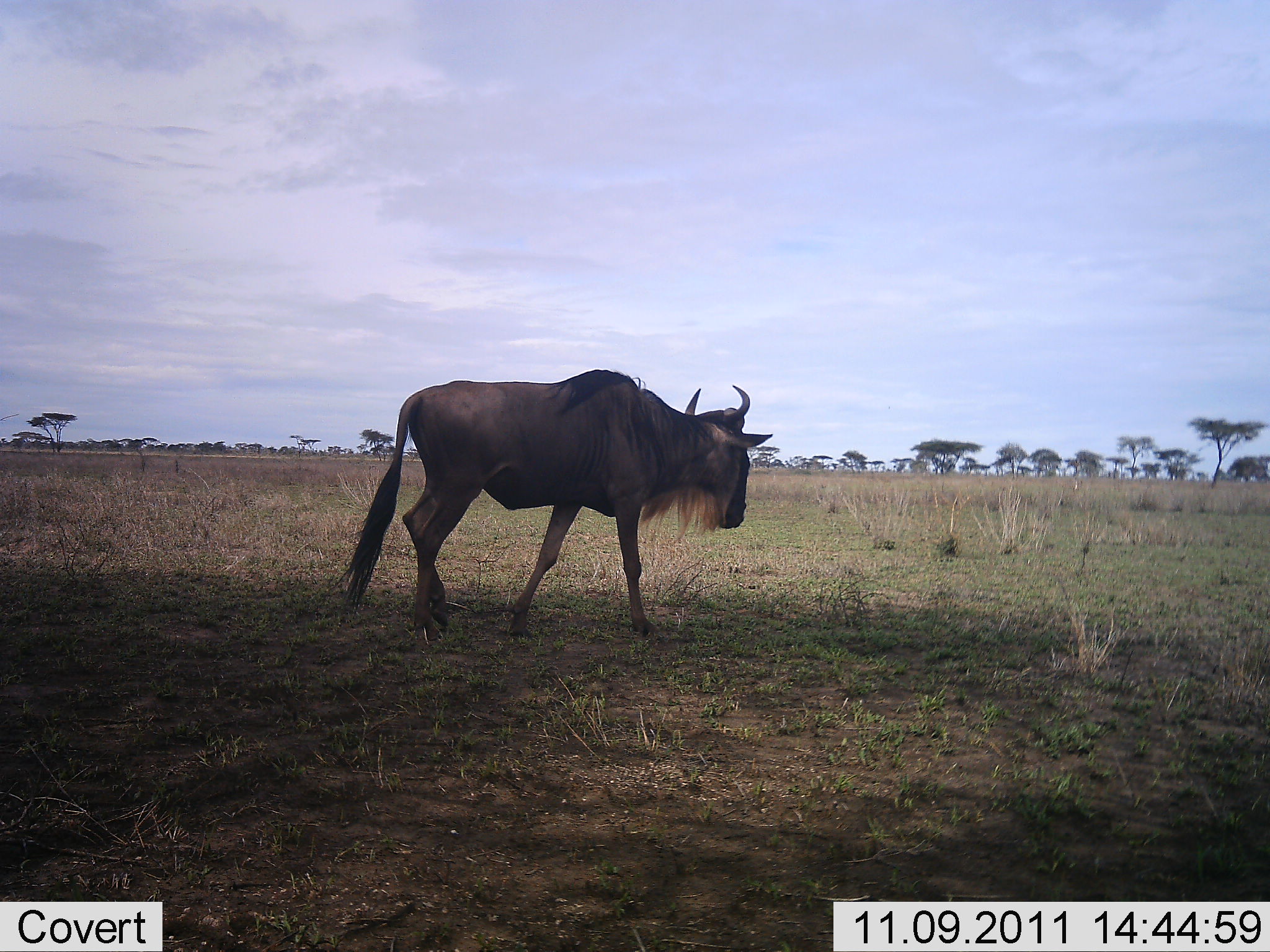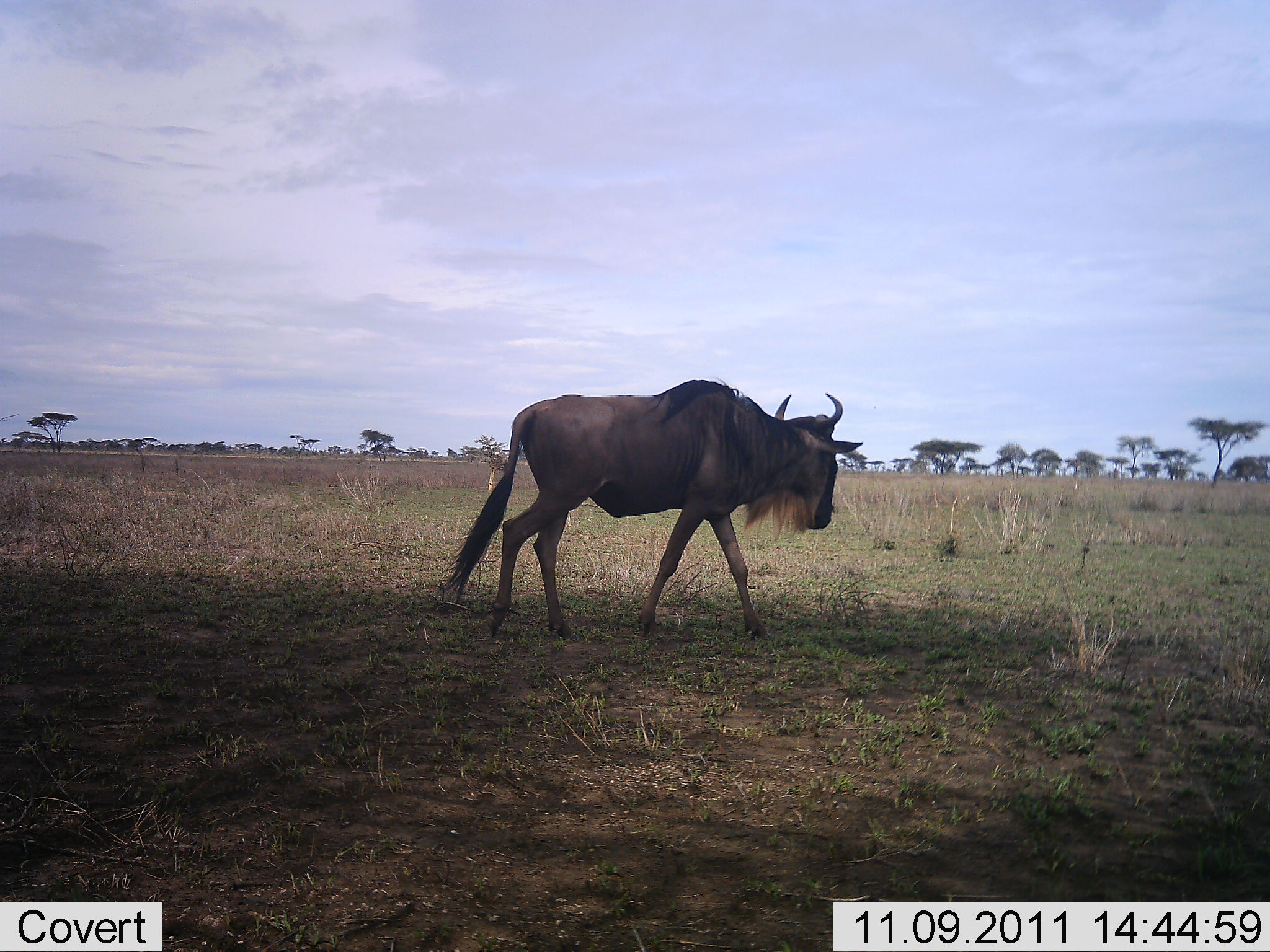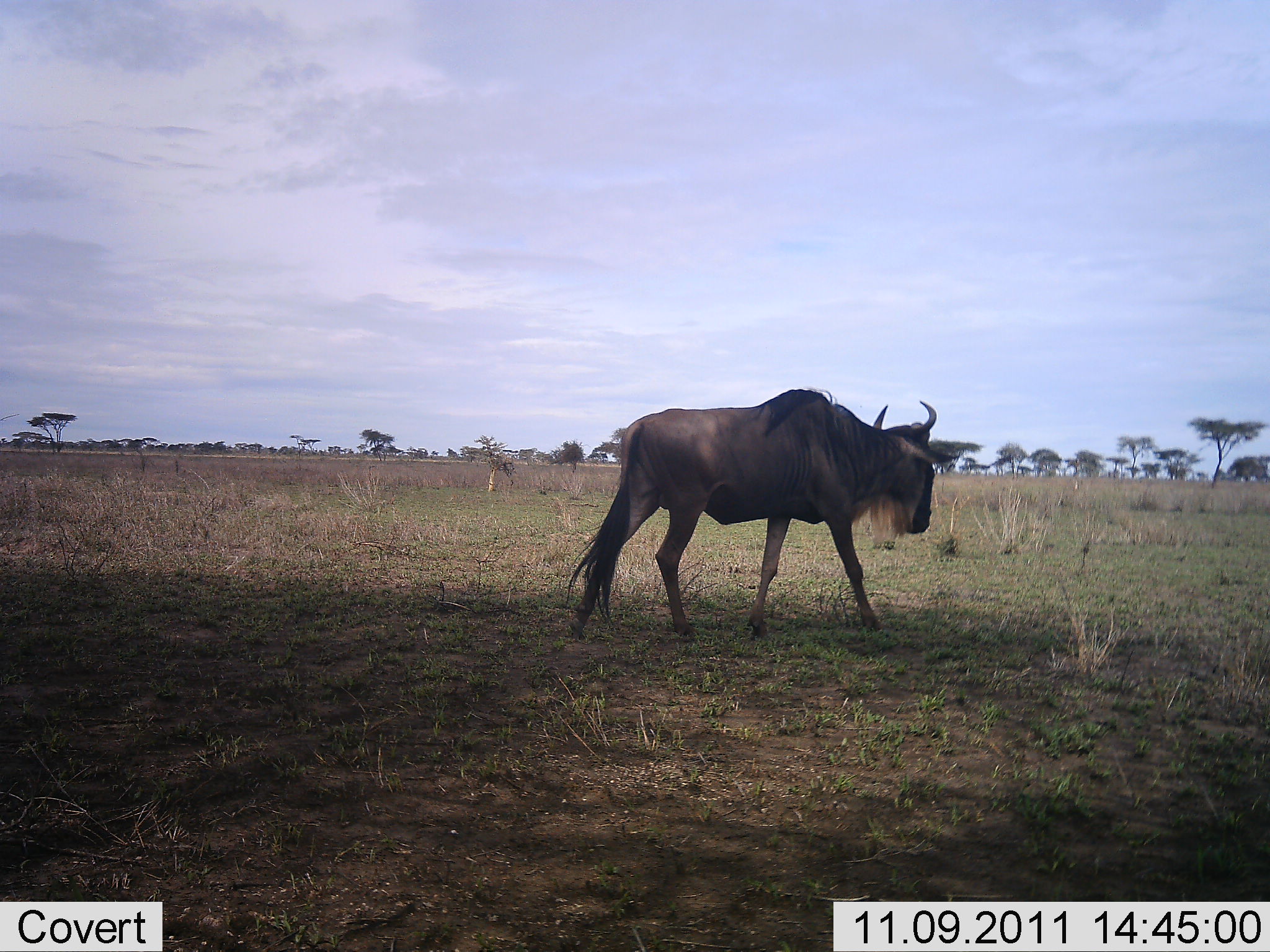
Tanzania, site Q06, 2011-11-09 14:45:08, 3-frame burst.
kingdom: Animalia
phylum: Chordata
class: Mammalia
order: Artiodactyla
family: Bovidae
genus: Connochaetes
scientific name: Connochaetes taurinus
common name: blue wildebeest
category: wildebeest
Wildebeest (blue wildebeest) (Connochaetes taurinus), count 1. Behavior (volunteer vote fractions): standing 0%, resting 0%, moving 100%, interacting 0%. Young present (vote fraction): 0%. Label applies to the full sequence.